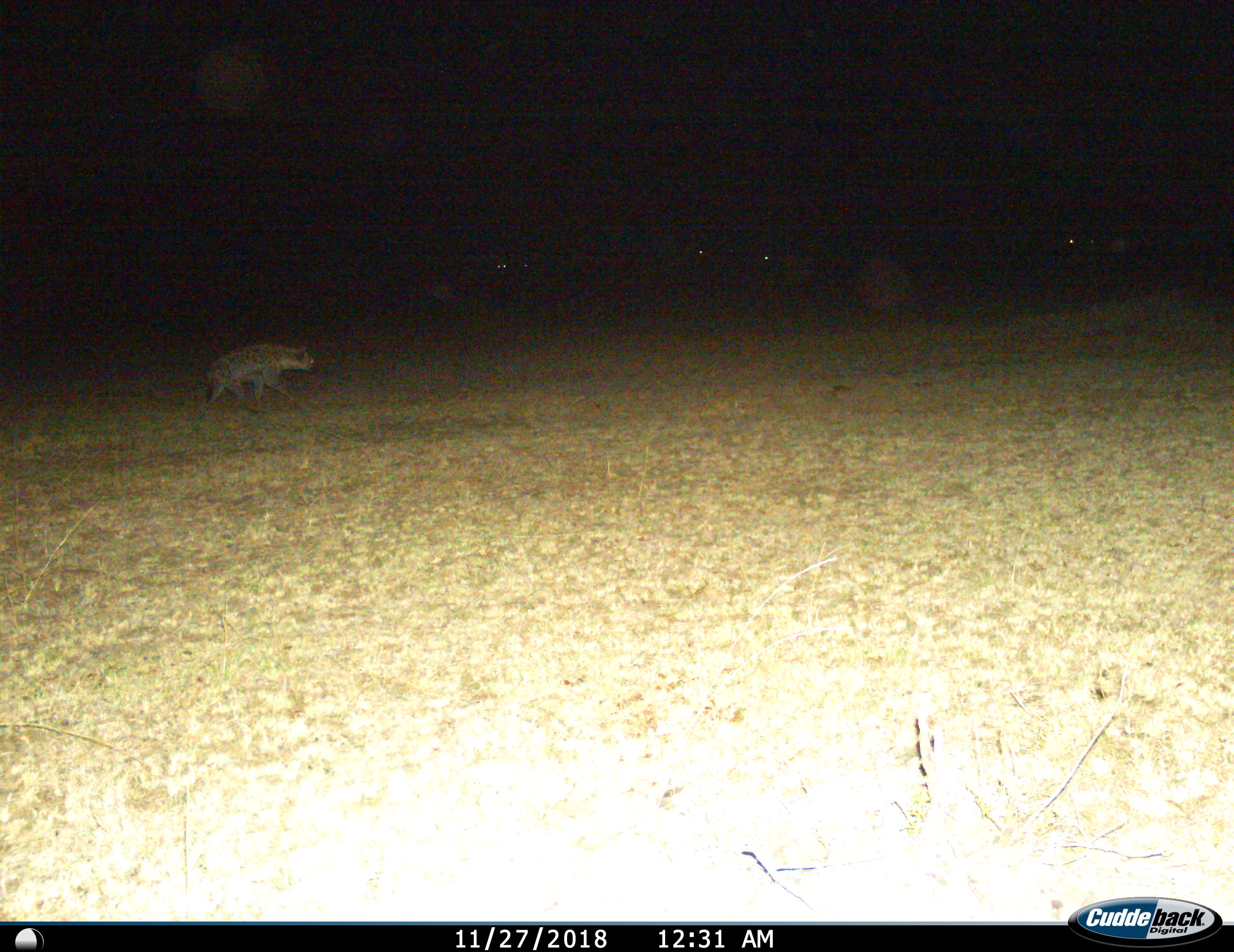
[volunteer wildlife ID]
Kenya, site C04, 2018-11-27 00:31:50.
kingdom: Animalia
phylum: Chordata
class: Mammalia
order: Carnivora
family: Hyaenidae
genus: Crocuta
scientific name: Crocuta crocuta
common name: spotted hyena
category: hyenaspotted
Hyenaspotted (spotted hyena) (Crocuta crocuta), count 1. Behavior (volunteer vote fractions): standing 0%, resting 0%, moving 100%, interacting 0%. Young present (vote fraction): 0%. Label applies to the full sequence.